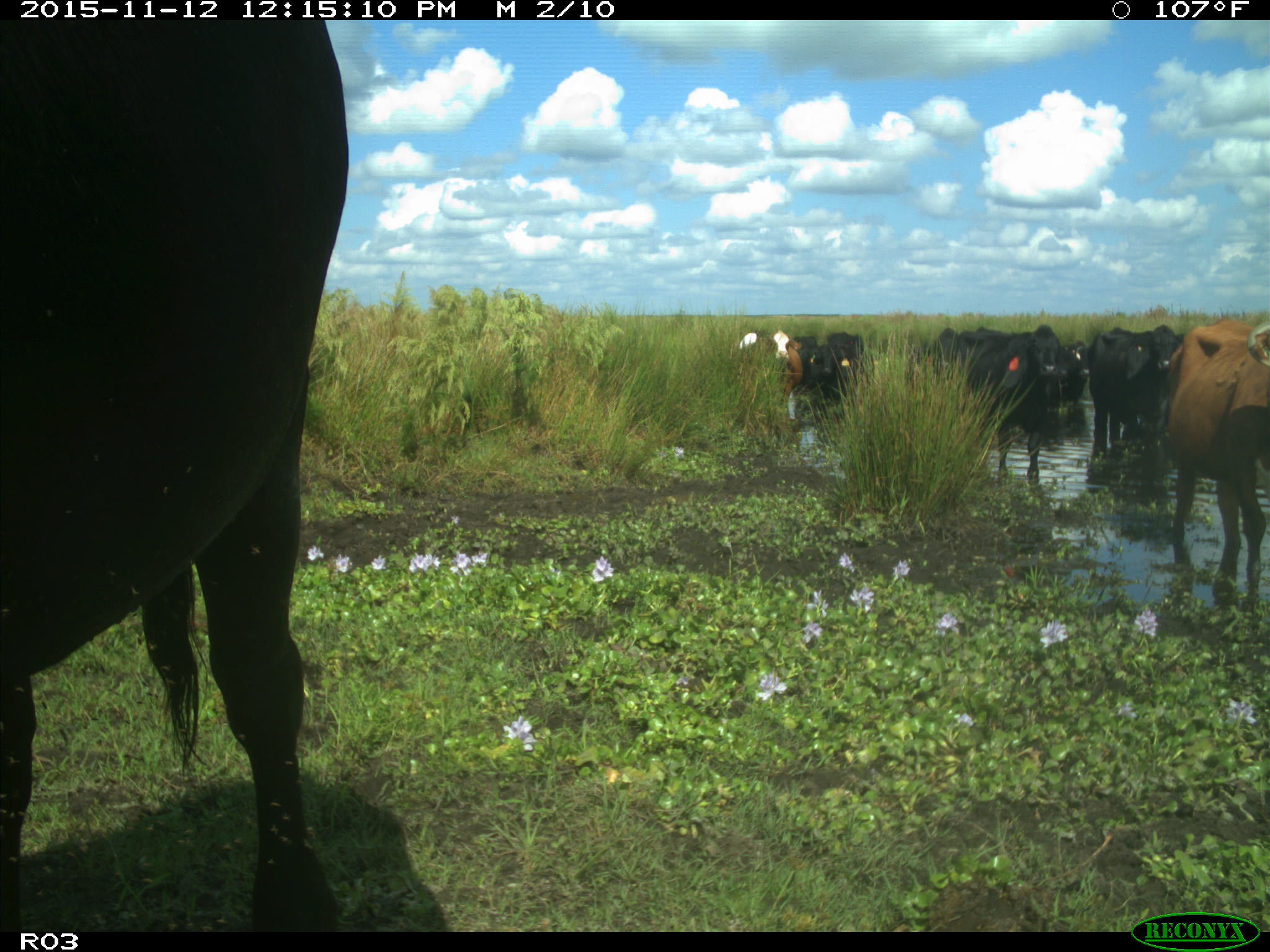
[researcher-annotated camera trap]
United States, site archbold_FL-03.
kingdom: Animalia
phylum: Chordata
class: Mammalia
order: Artiodactyla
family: Bovidae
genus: Bos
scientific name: Bos taurus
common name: domestic cow